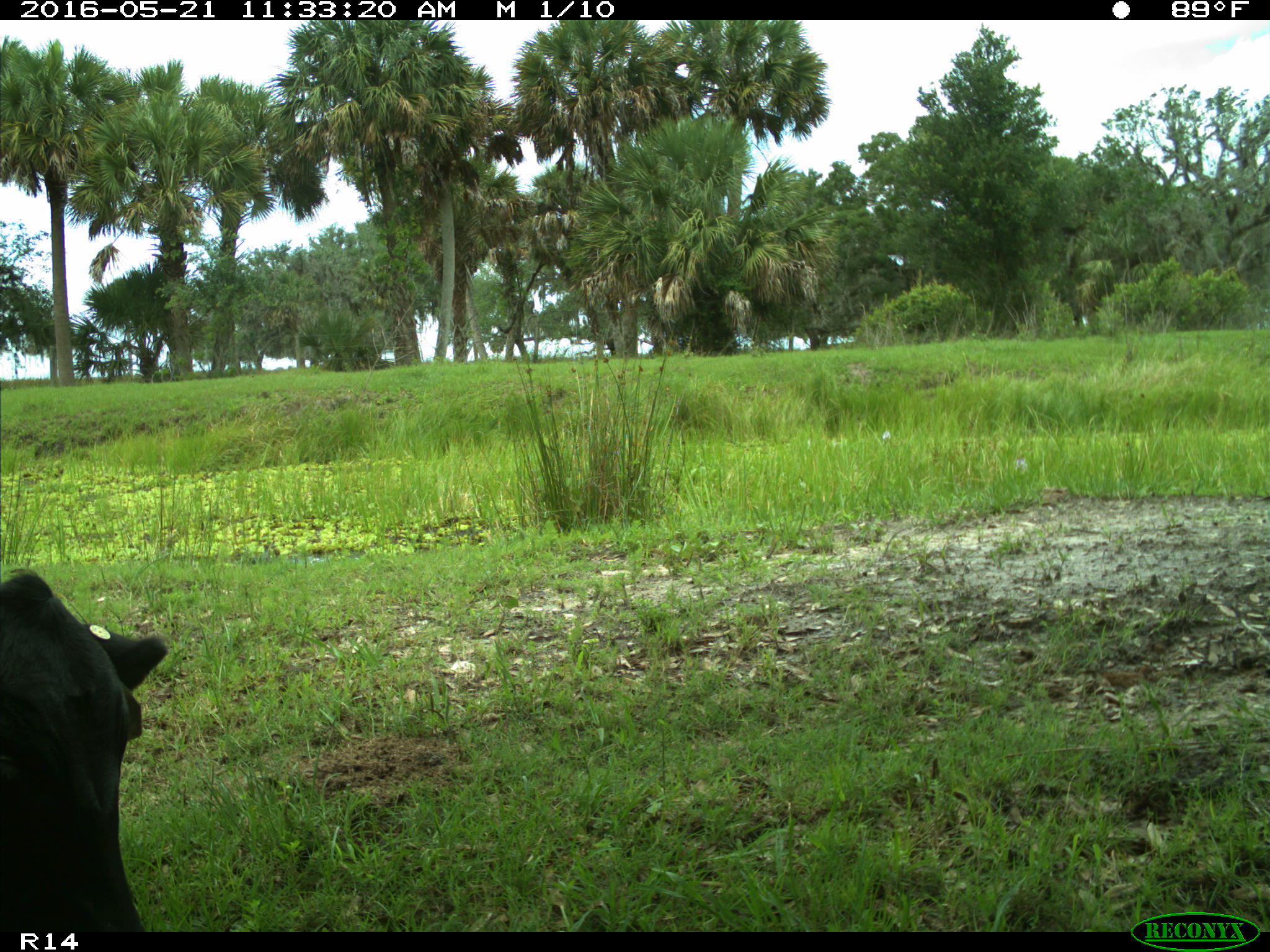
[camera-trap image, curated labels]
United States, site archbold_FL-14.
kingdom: Animalia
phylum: Chordata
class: Mammalia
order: Artiodactyla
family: Bovidae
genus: Bos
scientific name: Bos taurus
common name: domestic cow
Bos taurus (domestic cow).